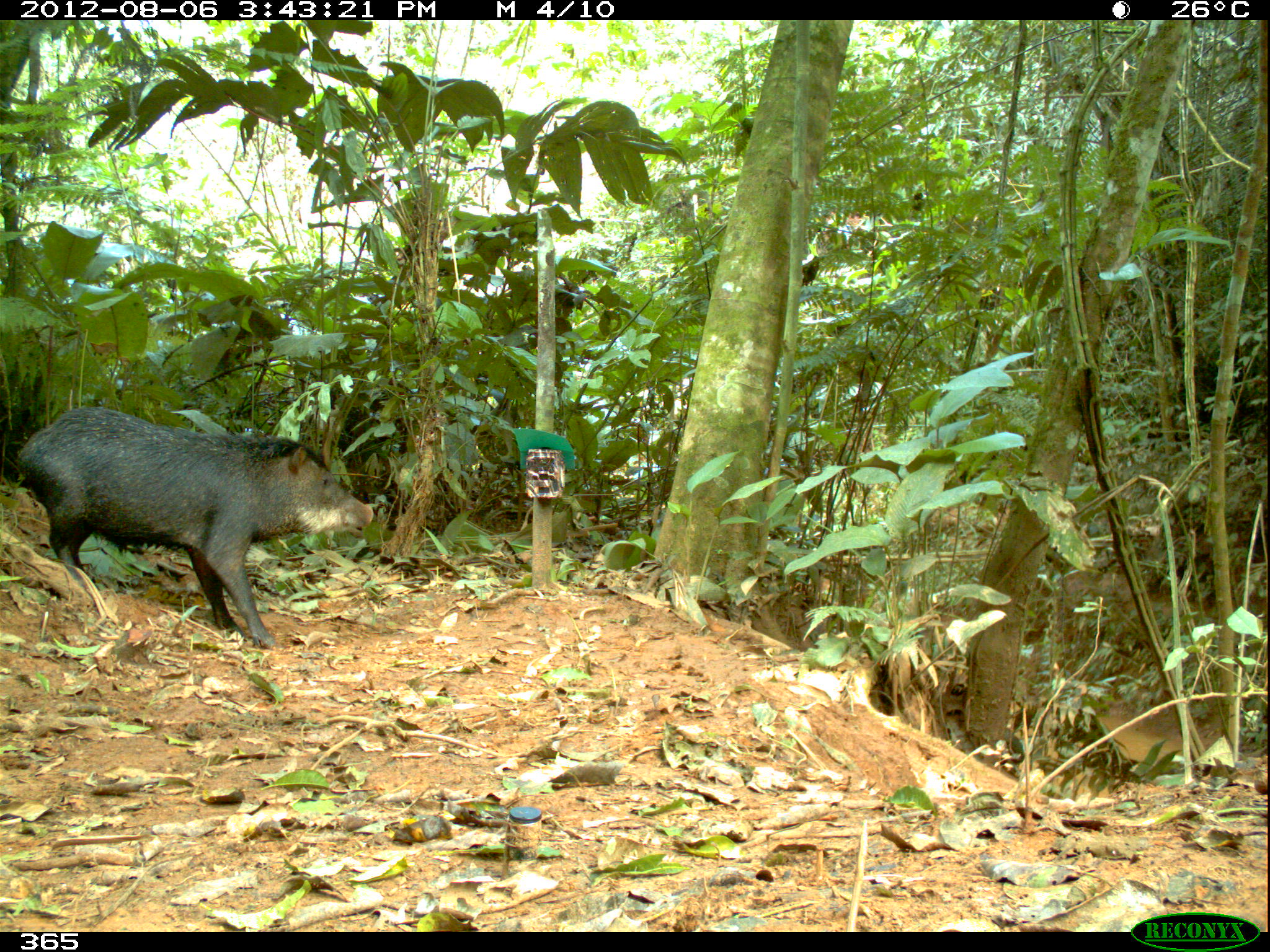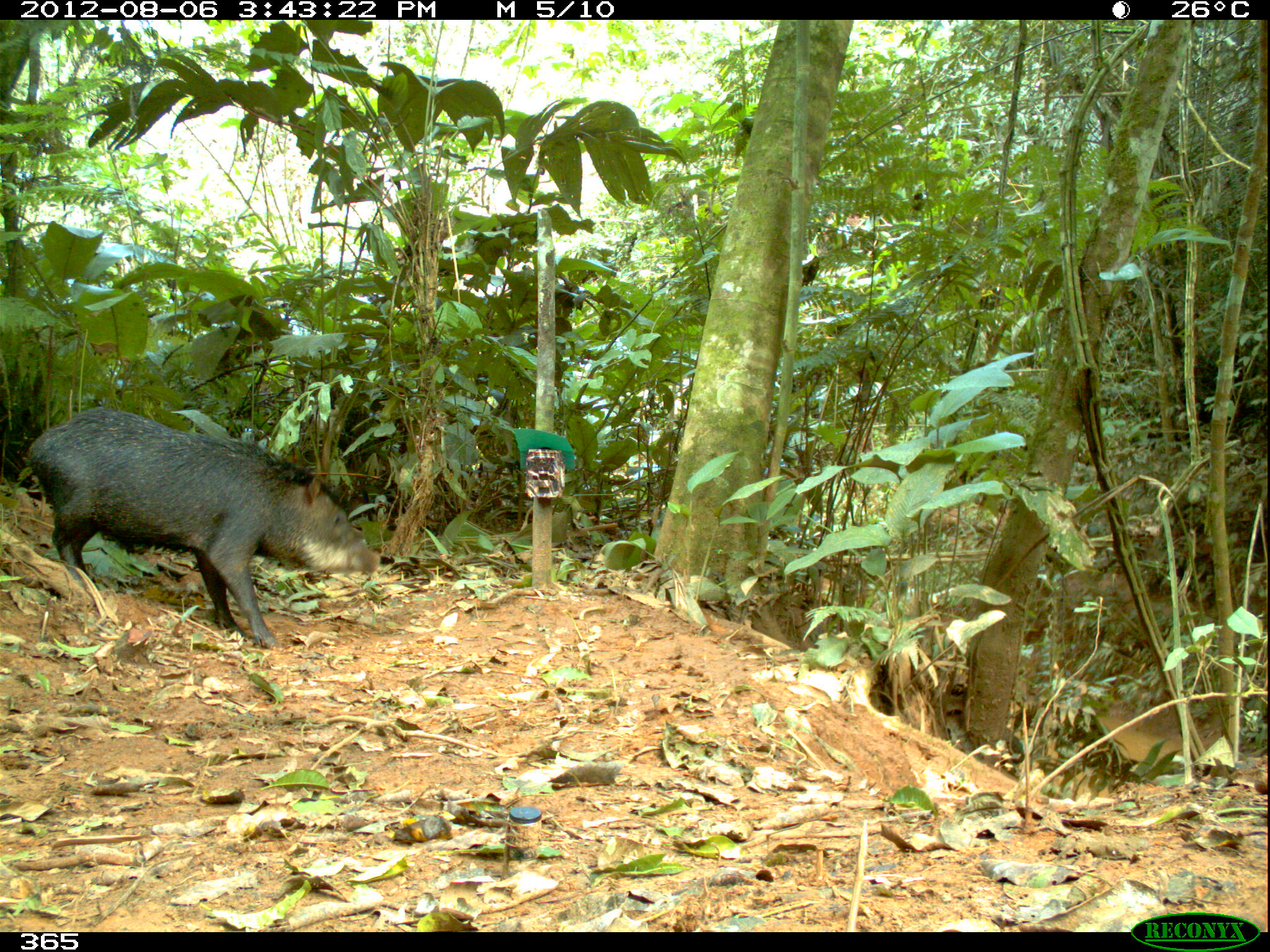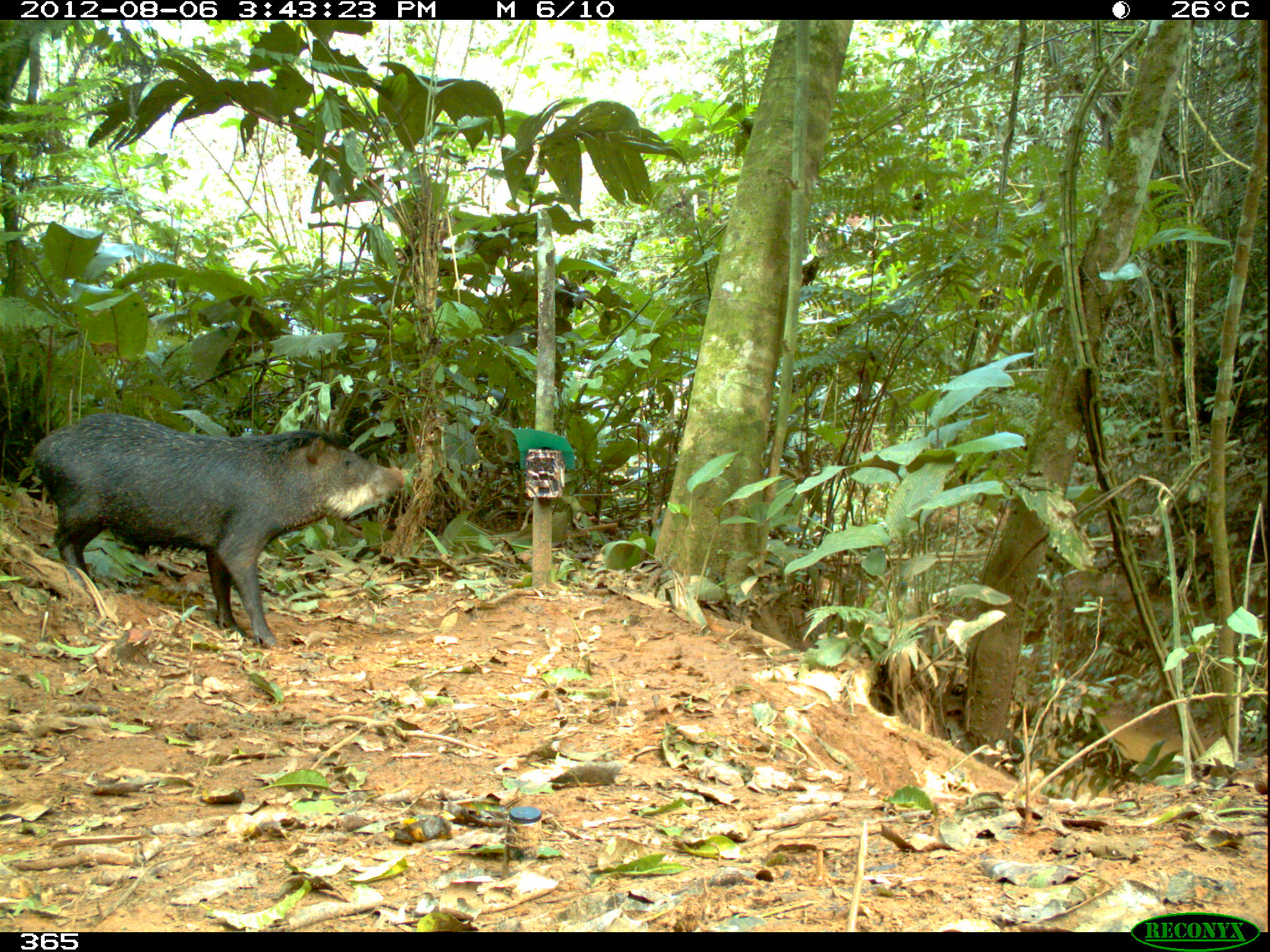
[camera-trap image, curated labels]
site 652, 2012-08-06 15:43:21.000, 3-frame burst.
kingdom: Animalia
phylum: Chordata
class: Mammalia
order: Artiodactyla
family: Tayassuidae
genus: Tayassu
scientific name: Tayassu pecari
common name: white-lipped peccary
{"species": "Tayassu pecari (white-lipped peccary)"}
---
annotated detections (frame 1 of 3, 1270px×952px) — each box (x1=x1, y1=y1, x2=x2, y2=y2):
tayassu pecari: (x1=13, y1=403, x2=373, y2=649)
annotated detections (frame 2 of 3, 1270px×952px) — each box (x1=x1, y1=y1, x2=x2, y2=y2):
tayassu pecari: (x1=23, y1=405, x2=383, y2=651)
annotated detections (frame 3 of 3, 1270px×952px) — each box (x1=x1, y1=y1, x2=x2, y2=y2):
tayassu pecari: (x1=20, y1=409, x2=405, y2=651)